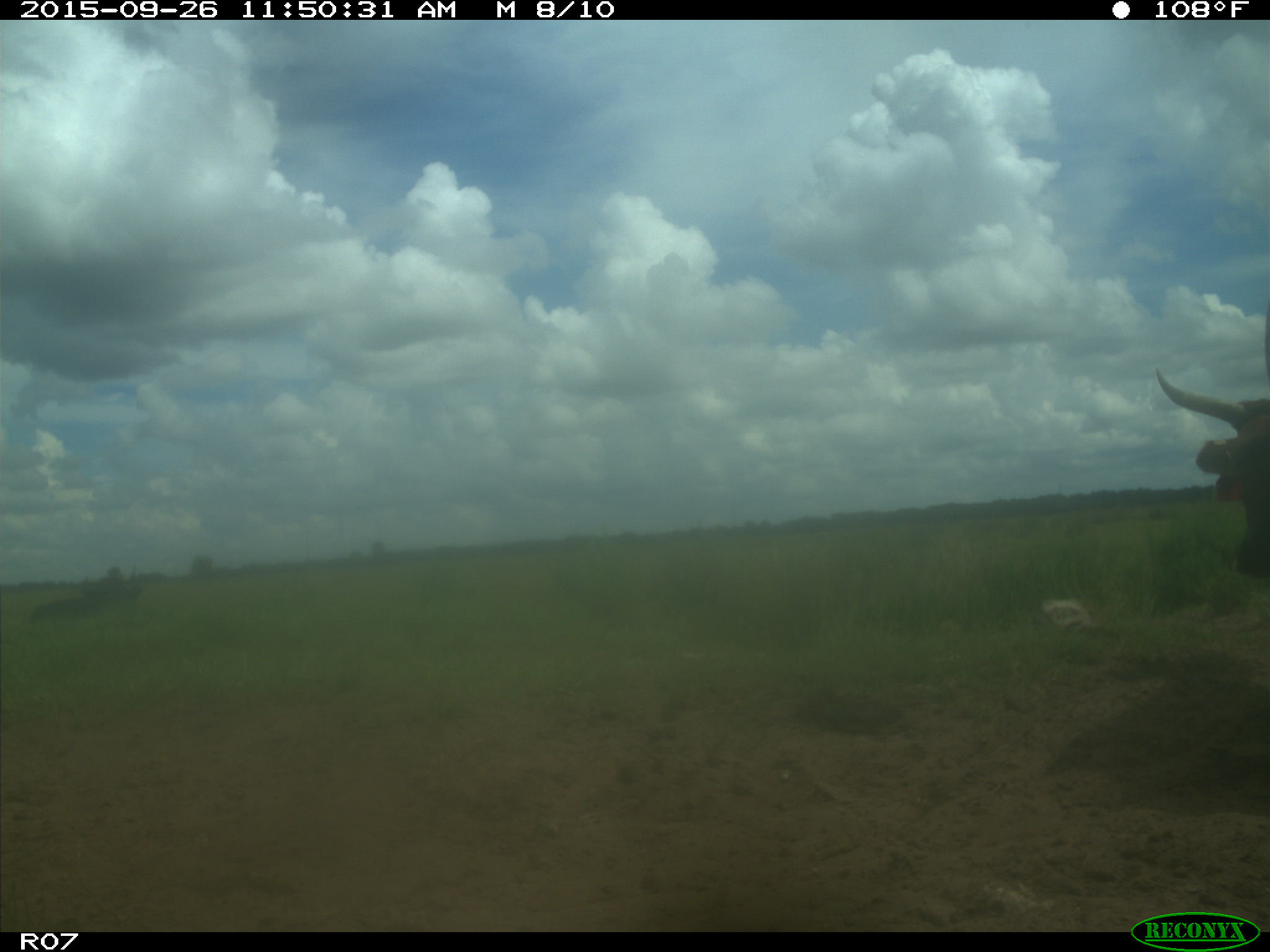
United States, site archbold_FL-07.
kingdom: Animalia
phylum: Chordata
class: Mammalia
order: Artiodactyla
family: Bovidae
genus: Bos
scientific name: Bos taurus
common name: domestic cow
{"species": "Bos taurus (domestic cow)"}